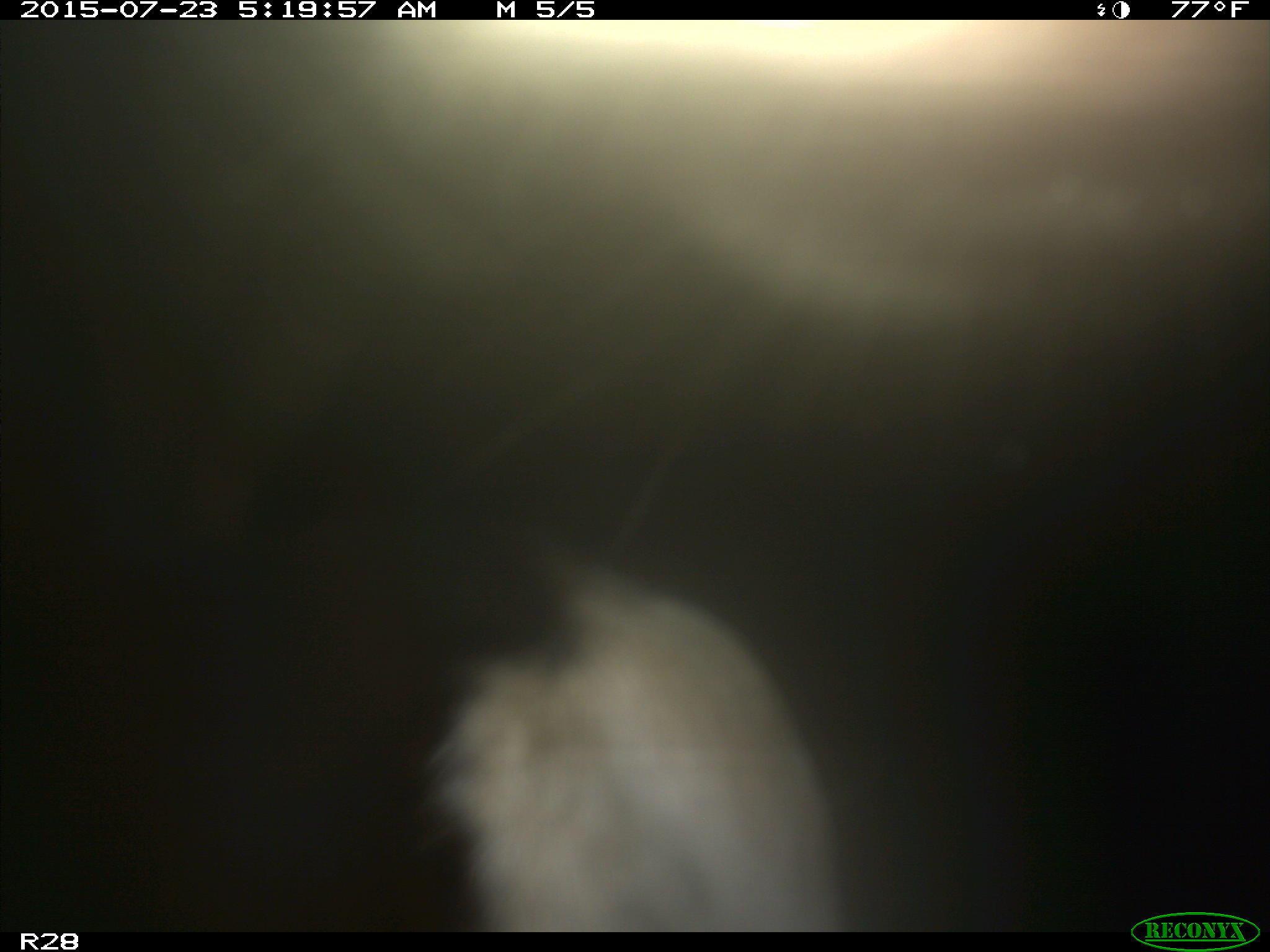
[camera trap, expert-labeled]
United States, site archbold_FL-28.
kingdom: Animalia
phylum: Chordata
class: Mammalia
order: Artiodactyla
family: Bovidae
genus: Bos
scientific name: Bos taurus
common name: domestic cow